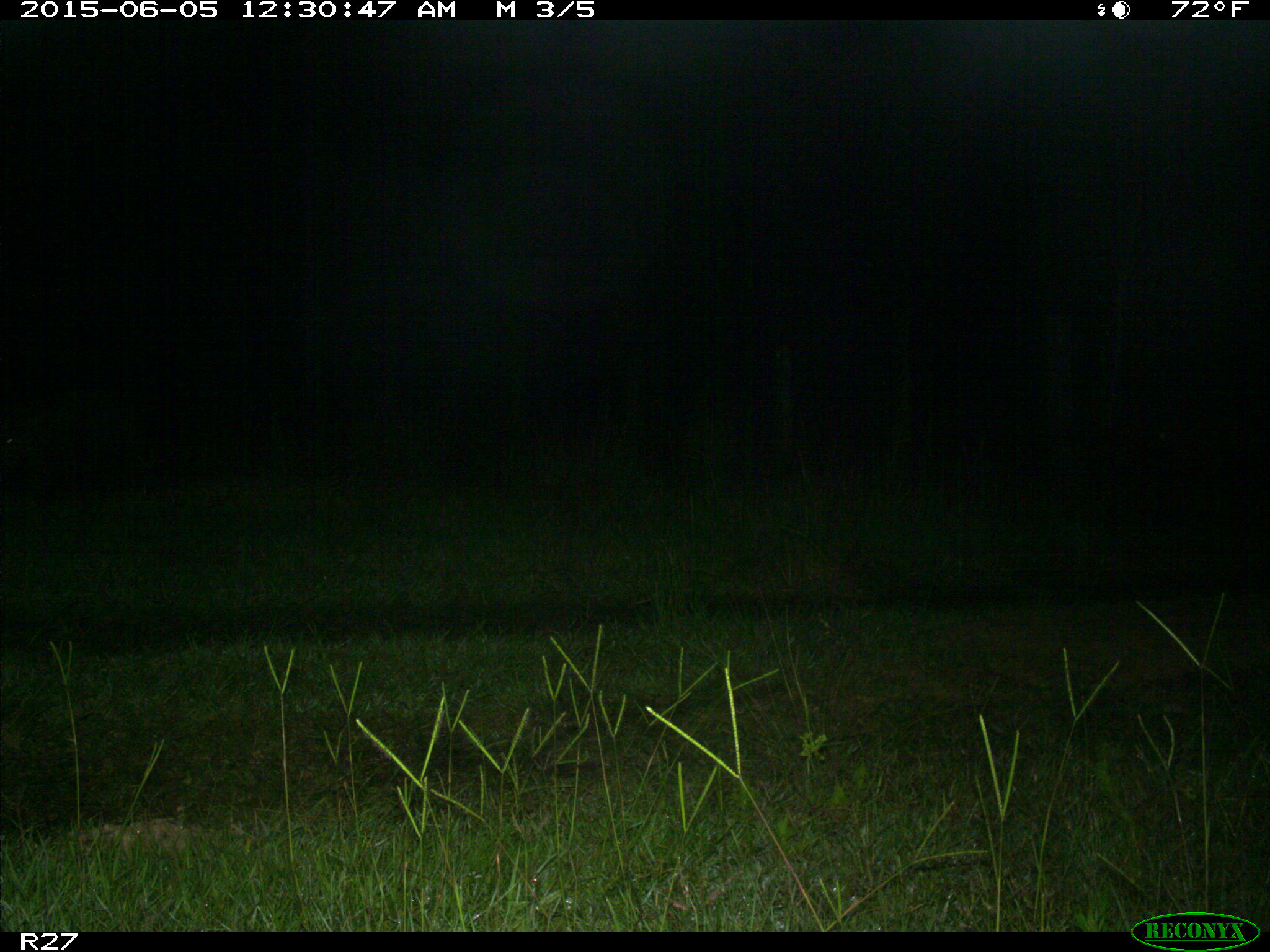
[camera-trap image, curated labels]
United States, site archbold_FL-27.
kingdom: Animalia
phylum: Chordata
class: Mammalia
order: Artiodactyla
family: Suidae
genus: Sus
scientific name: Sus scrofa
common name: wild boar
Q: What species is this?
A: Sus scrofa (wild boar).